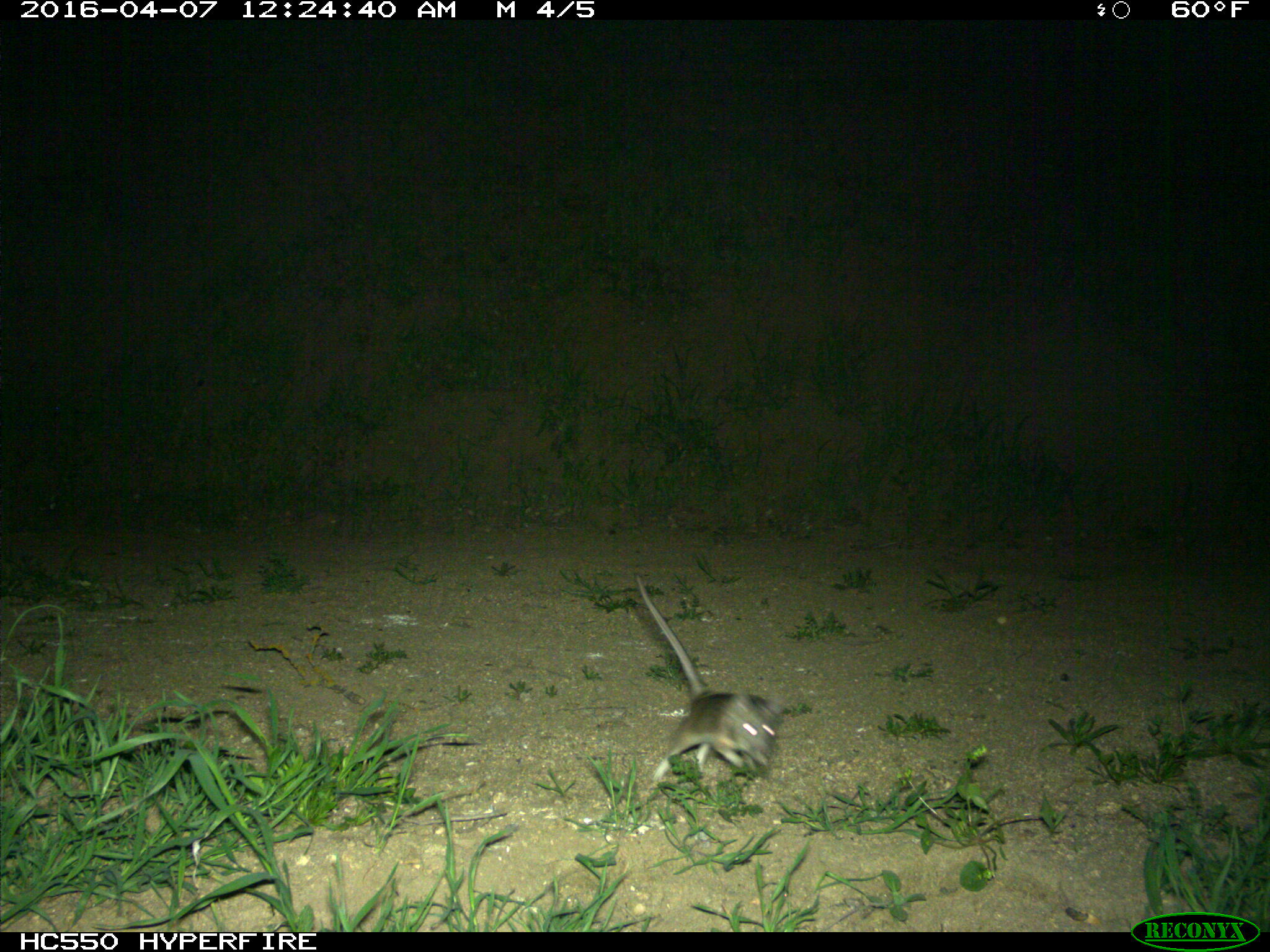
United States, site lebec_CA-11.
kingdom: Animalia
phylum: Chordata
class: Mammalia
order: Rodentia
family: Cricetidae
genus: Neotoma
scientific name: Neotoma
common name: pack rat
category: unidentified pack rat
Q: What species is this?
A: Unidentified pack rat (pack rat) (Neotoma).